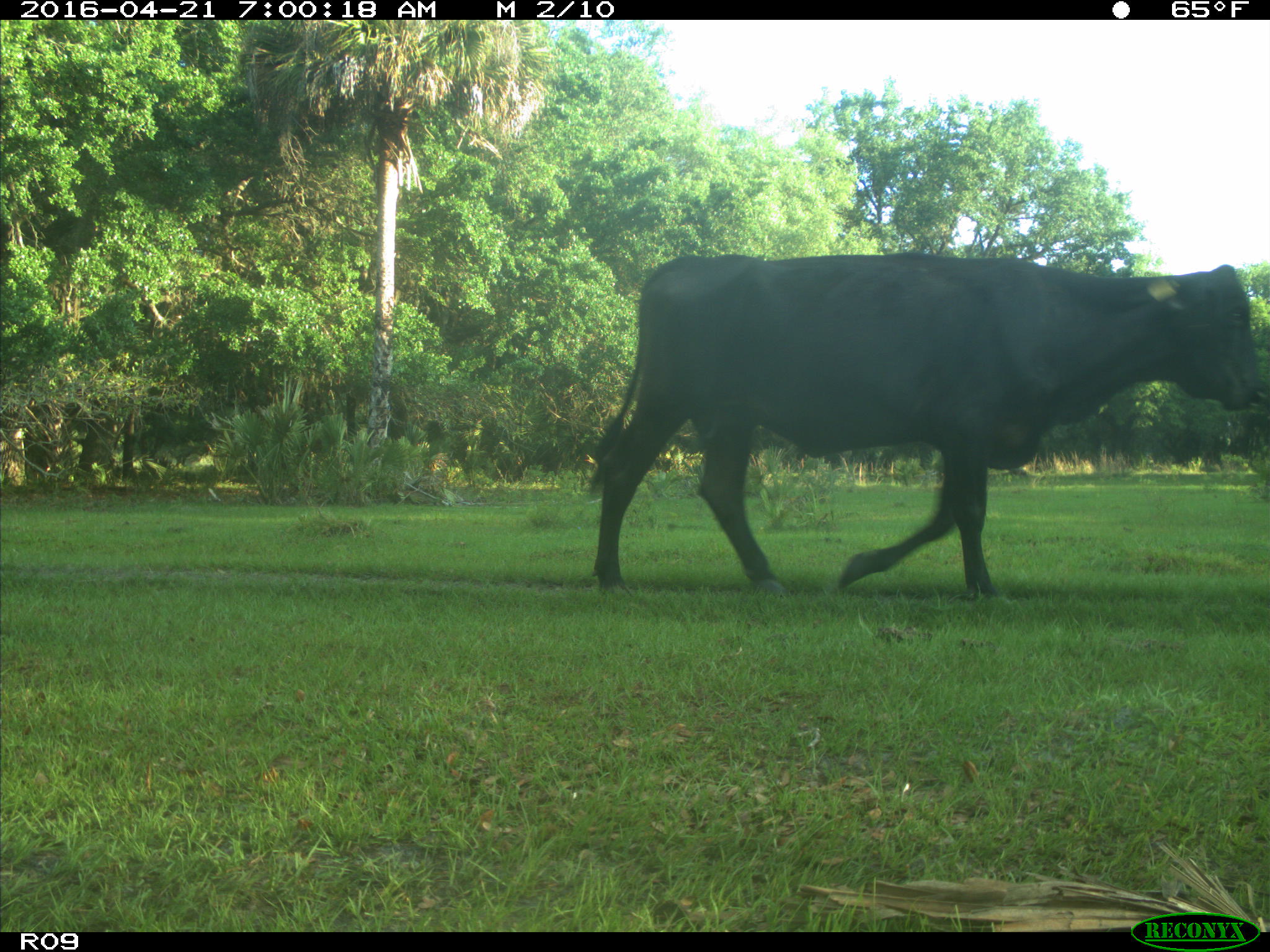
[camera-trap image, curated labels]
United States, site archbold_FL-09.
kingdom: Animalia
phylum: Chordata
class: Mammalia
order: Artiodactyla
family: Bovidae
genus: Bos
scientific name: Bos taurus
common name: domestic cow